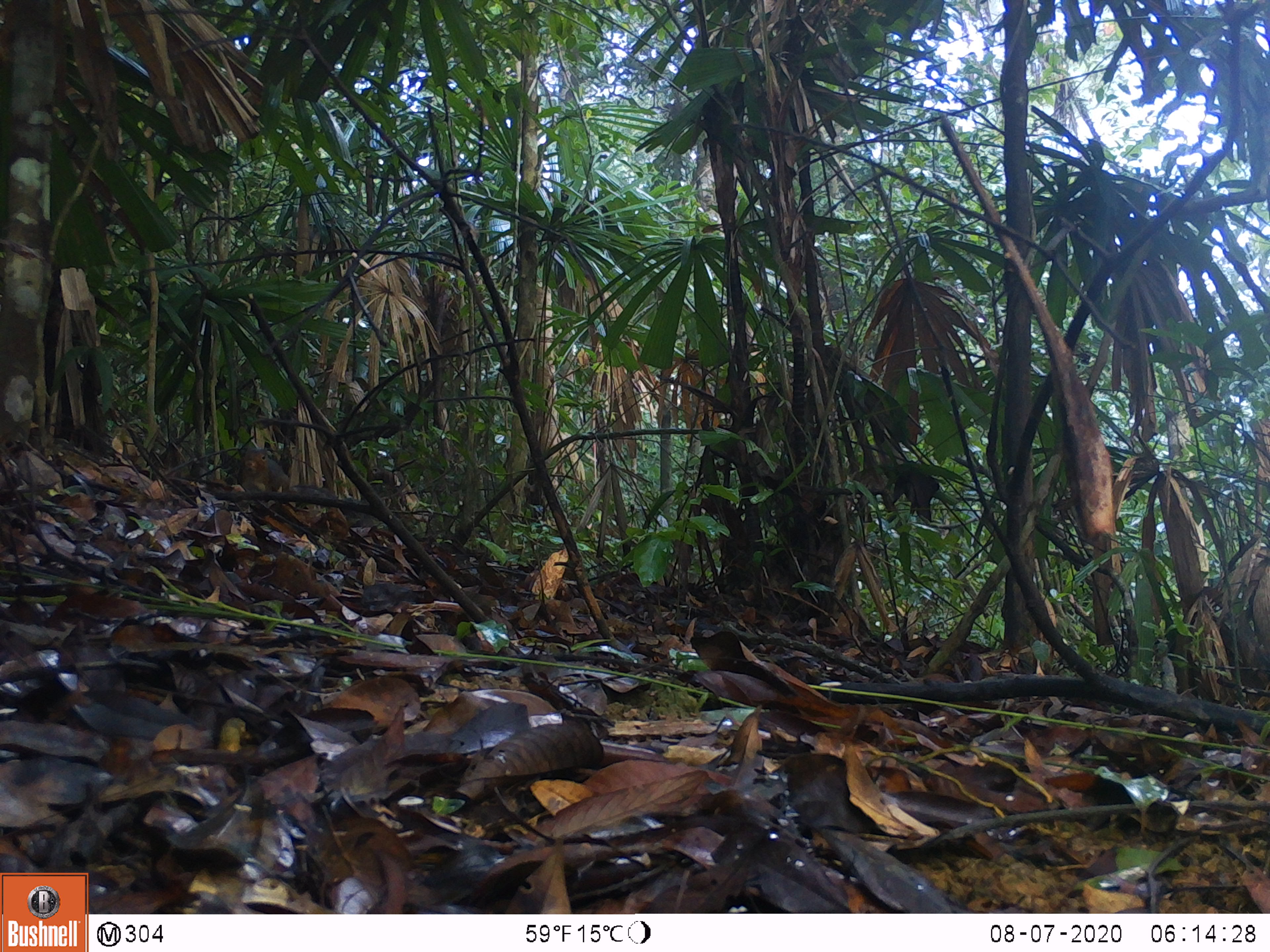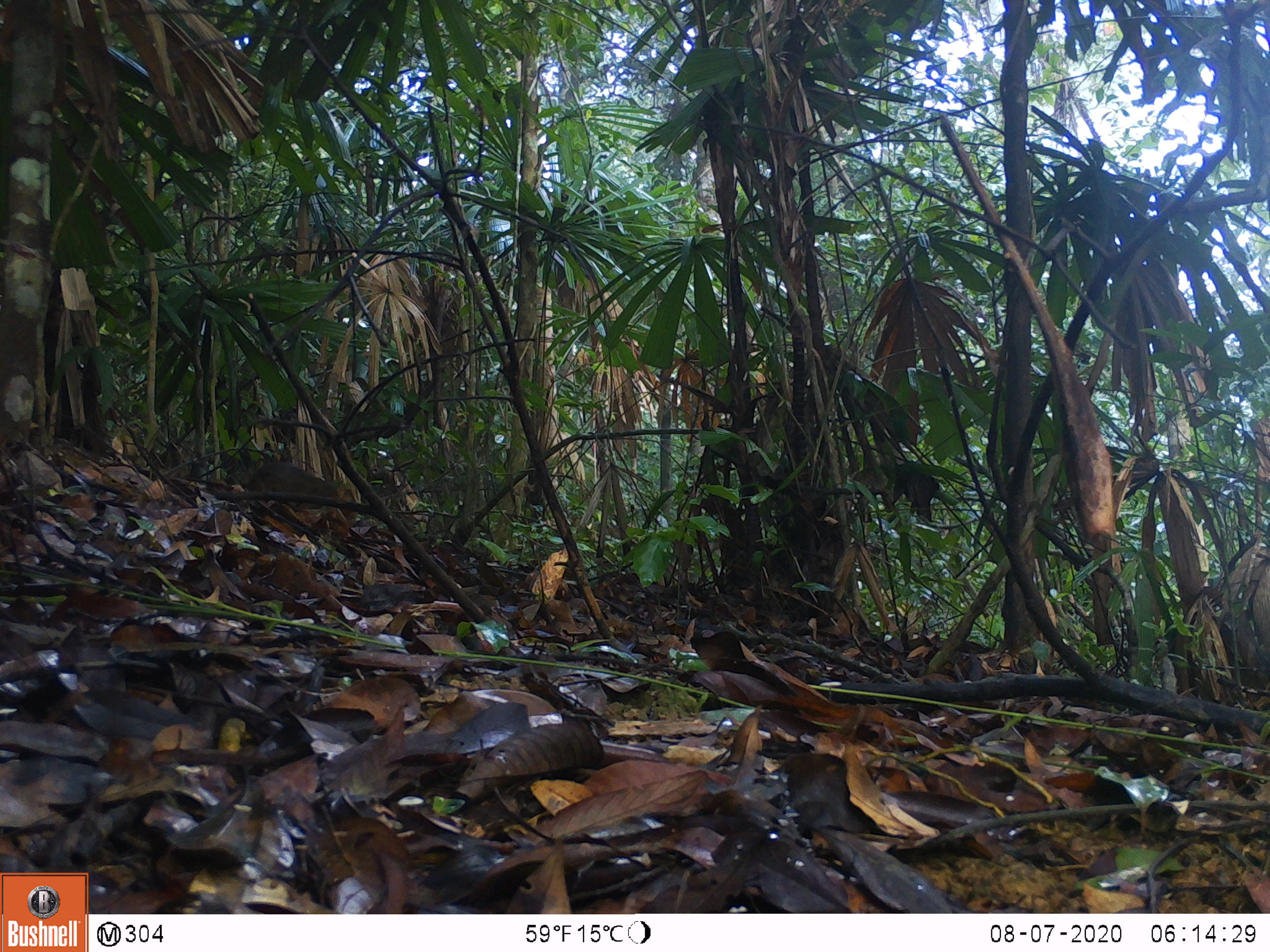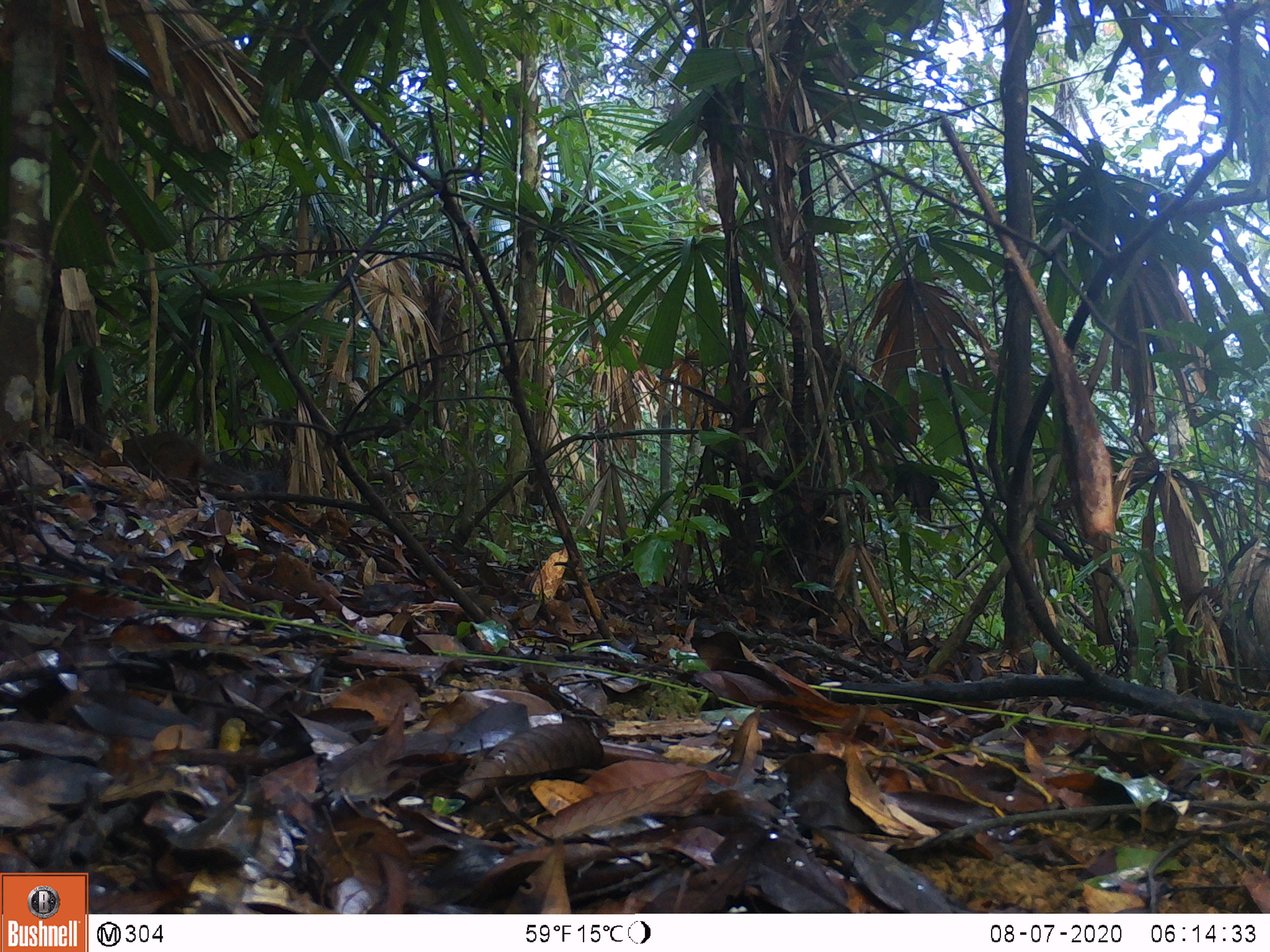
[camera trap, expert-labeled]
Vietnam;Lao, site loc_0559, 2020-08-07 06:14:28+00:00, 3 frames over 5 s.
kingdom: Animalia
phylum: Chordata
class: Mammalia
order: Rodentia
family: Sciuridae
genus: Dremomys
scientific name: Dremomys rufigenis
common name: red-cheeked squirrel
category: red cheeked squirrel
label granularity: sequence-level